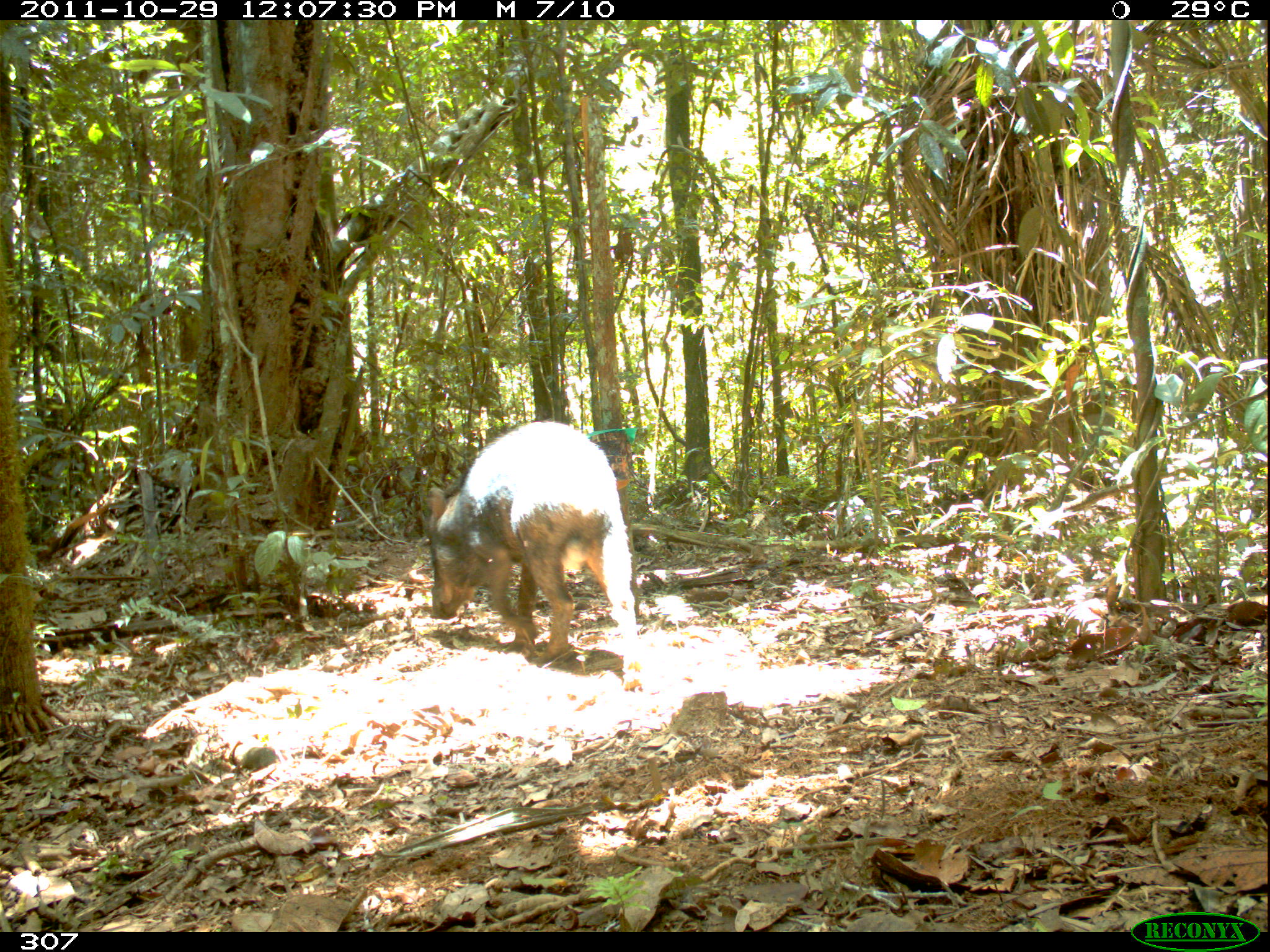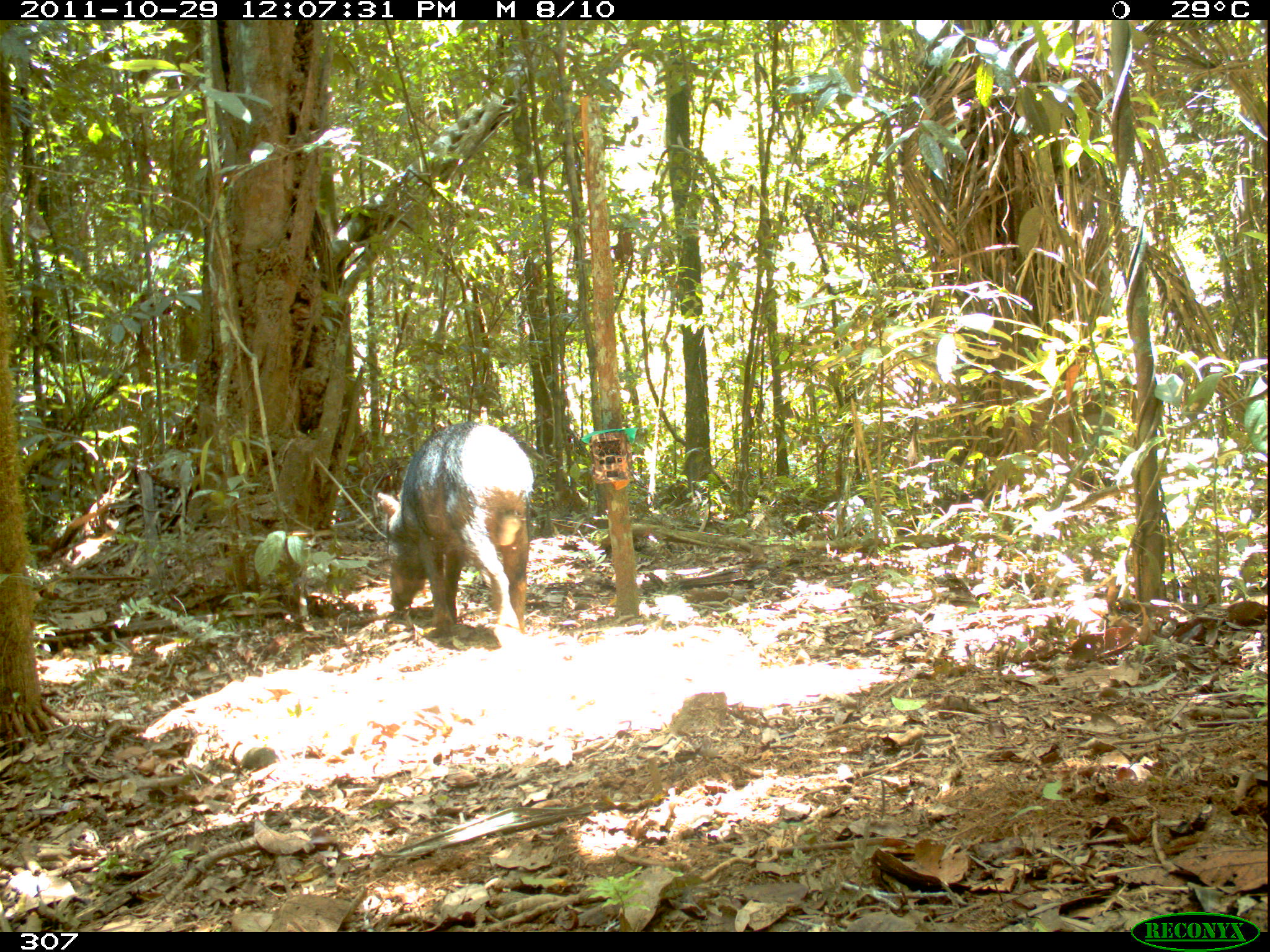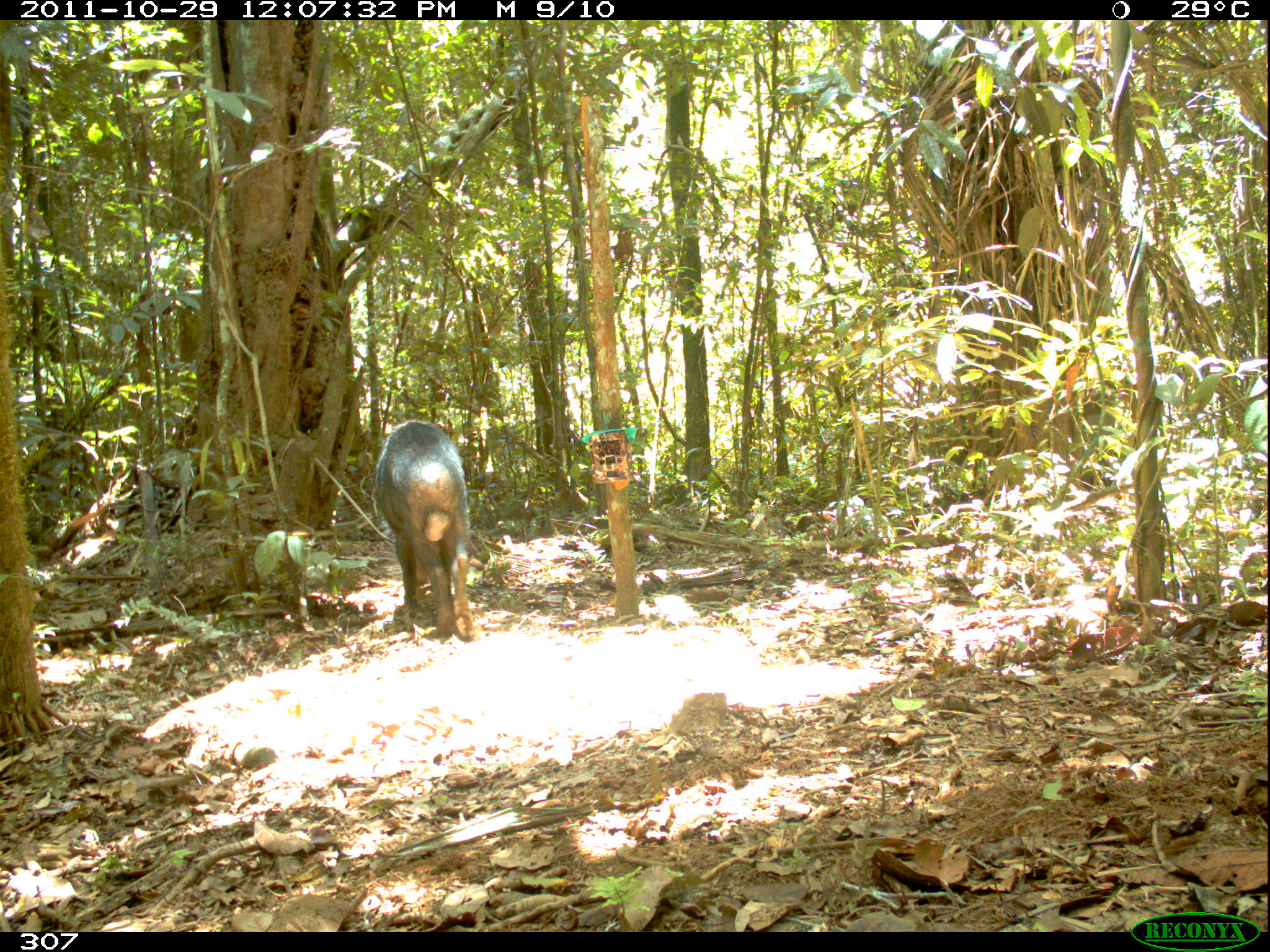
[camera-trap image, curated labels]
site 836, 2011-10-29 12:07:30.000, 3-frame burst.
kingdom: Animalia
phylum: Chordata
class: Mammalia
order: Artiodactyla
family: Tayassuidae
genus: Tayassu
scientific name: Tayassu pecari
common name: white-lipped peccary